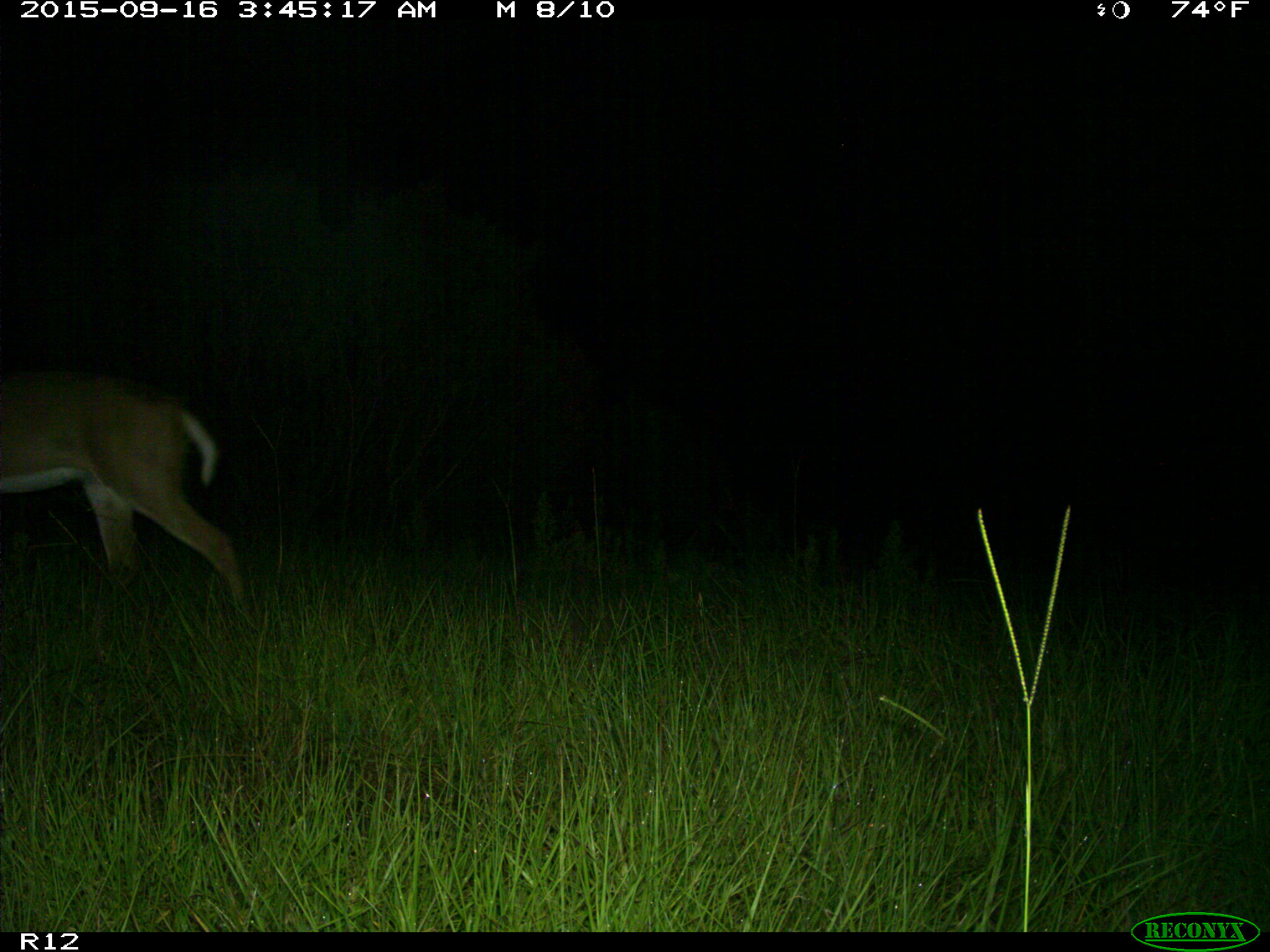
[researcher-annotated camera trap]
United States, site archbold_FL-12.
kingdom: Animalia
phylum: Chordata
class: Mammalia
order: Artiodactyla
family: Cervidae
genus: Odocoileus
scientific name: Odocoileus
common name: deer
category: unidentified deer